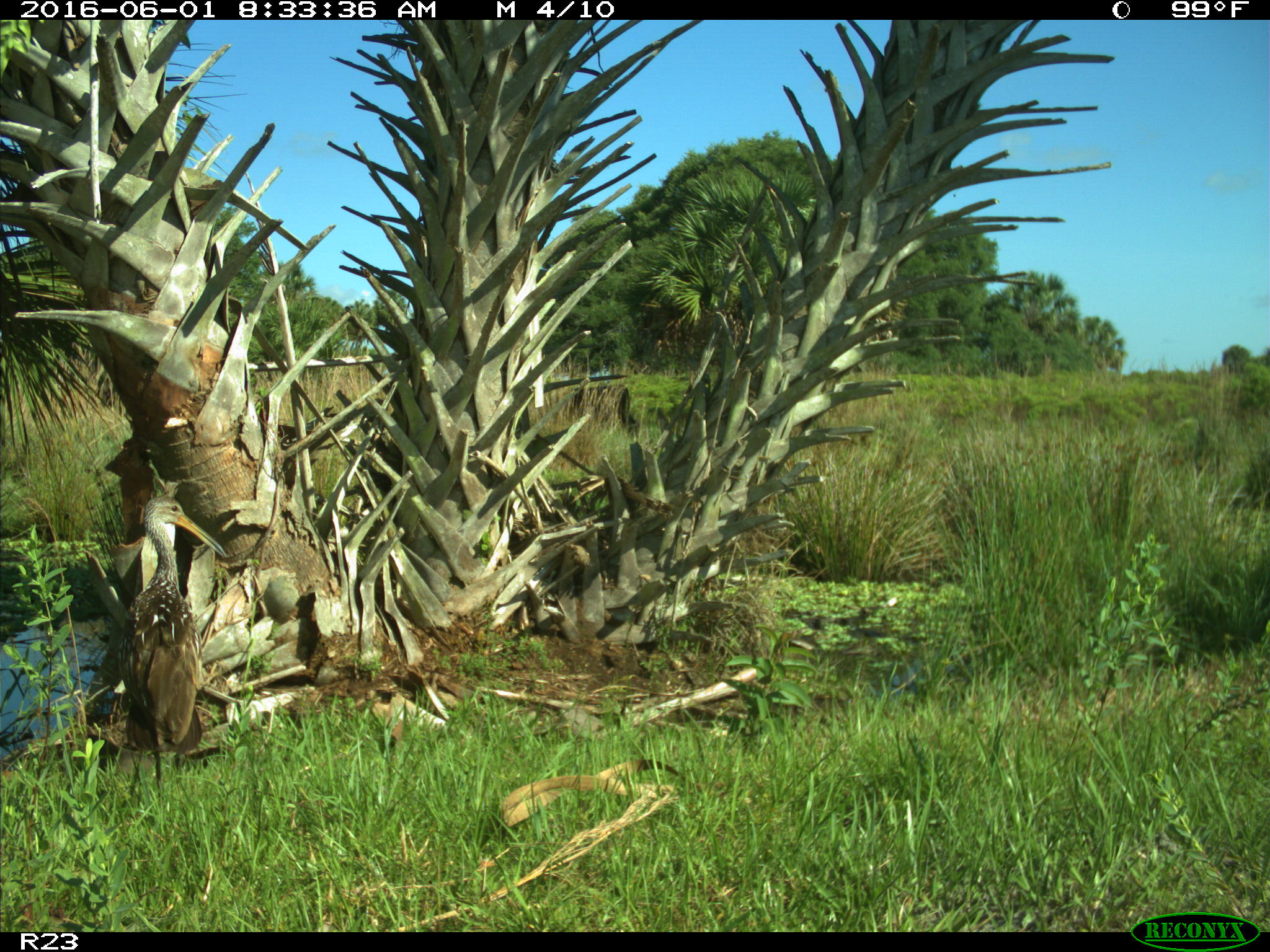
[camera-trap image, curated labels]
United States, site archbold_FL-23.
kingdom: Animalia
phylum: Chordata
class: Aves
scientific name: Aves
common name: birds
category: unidentified bird